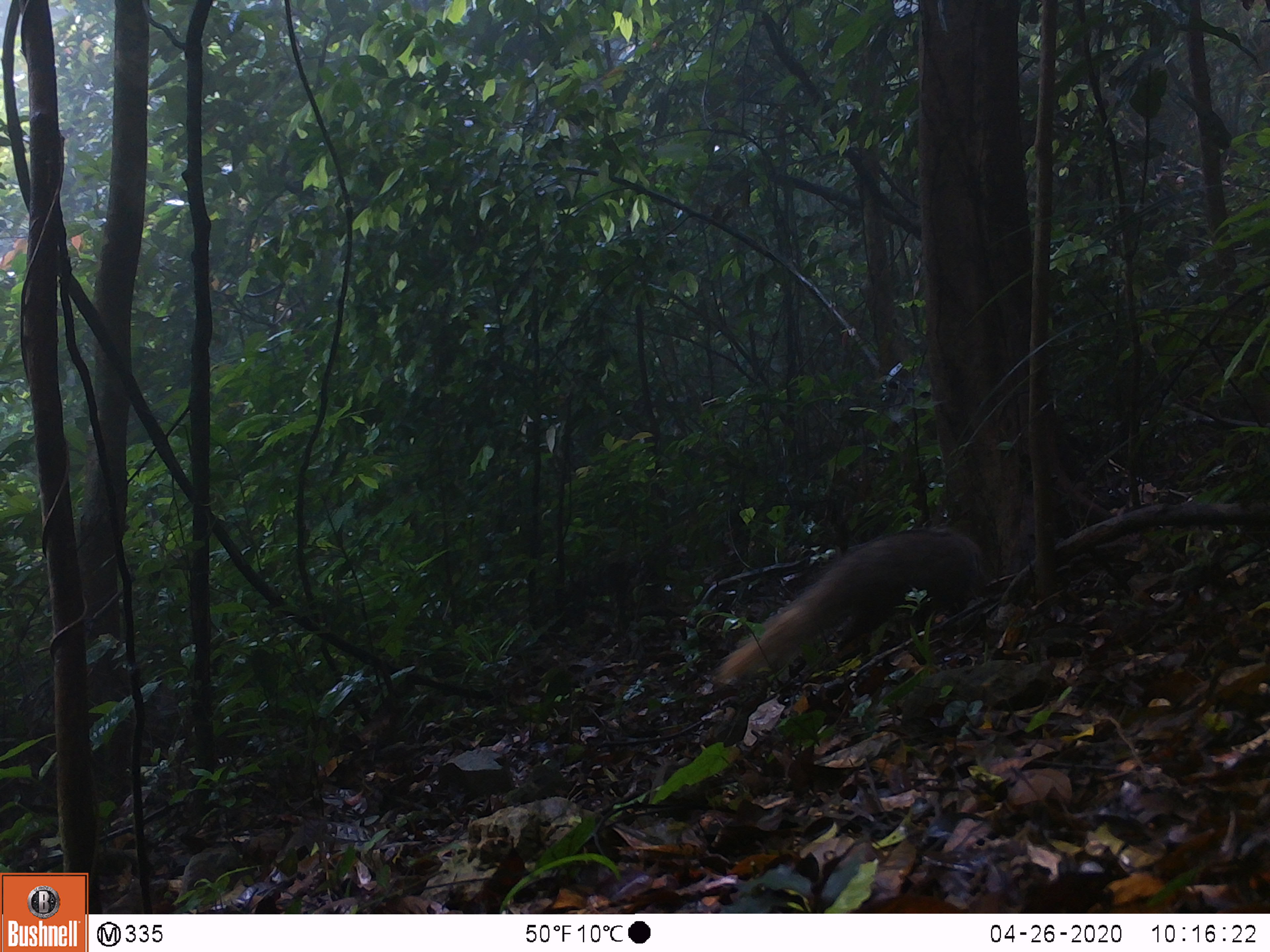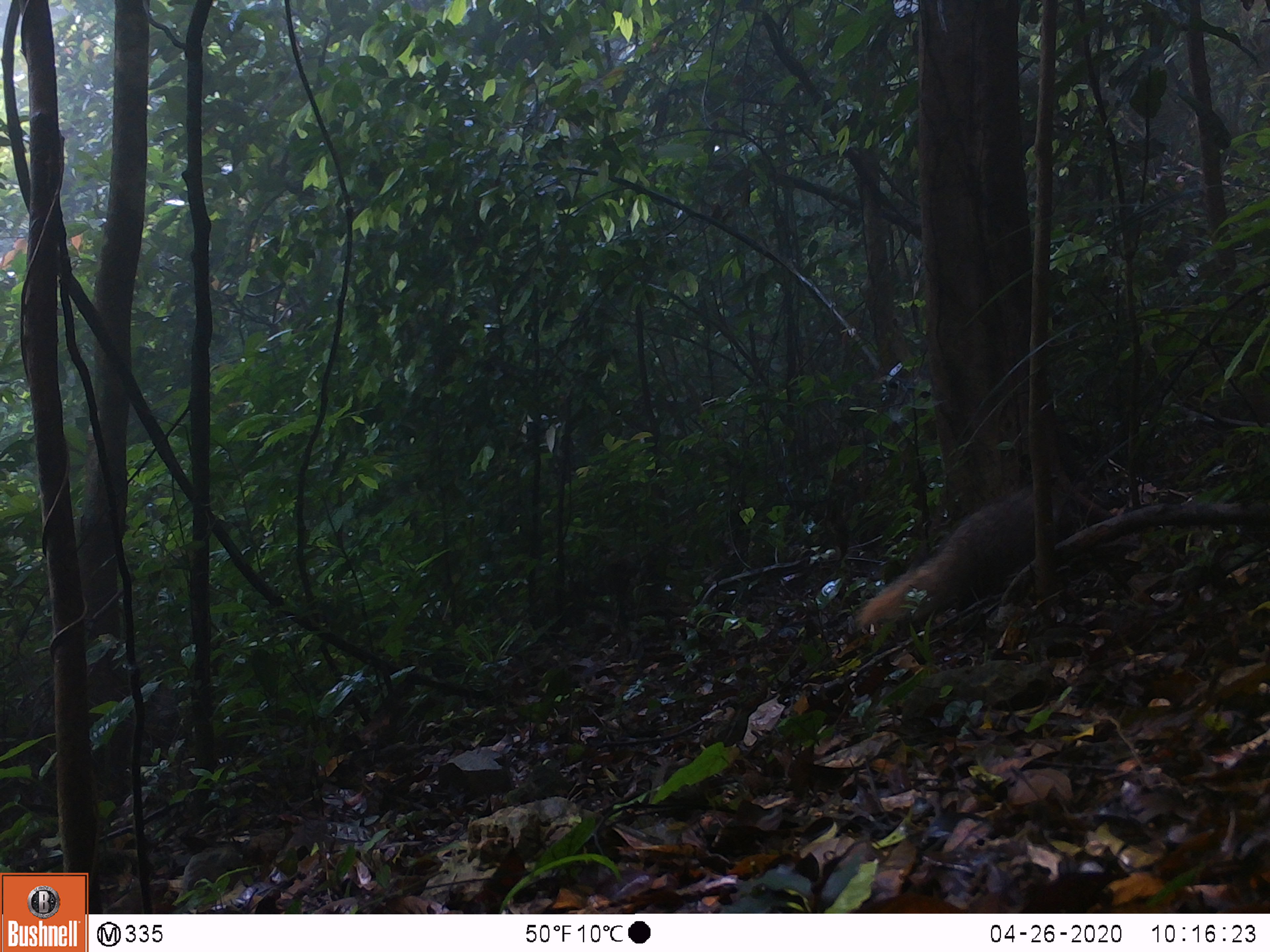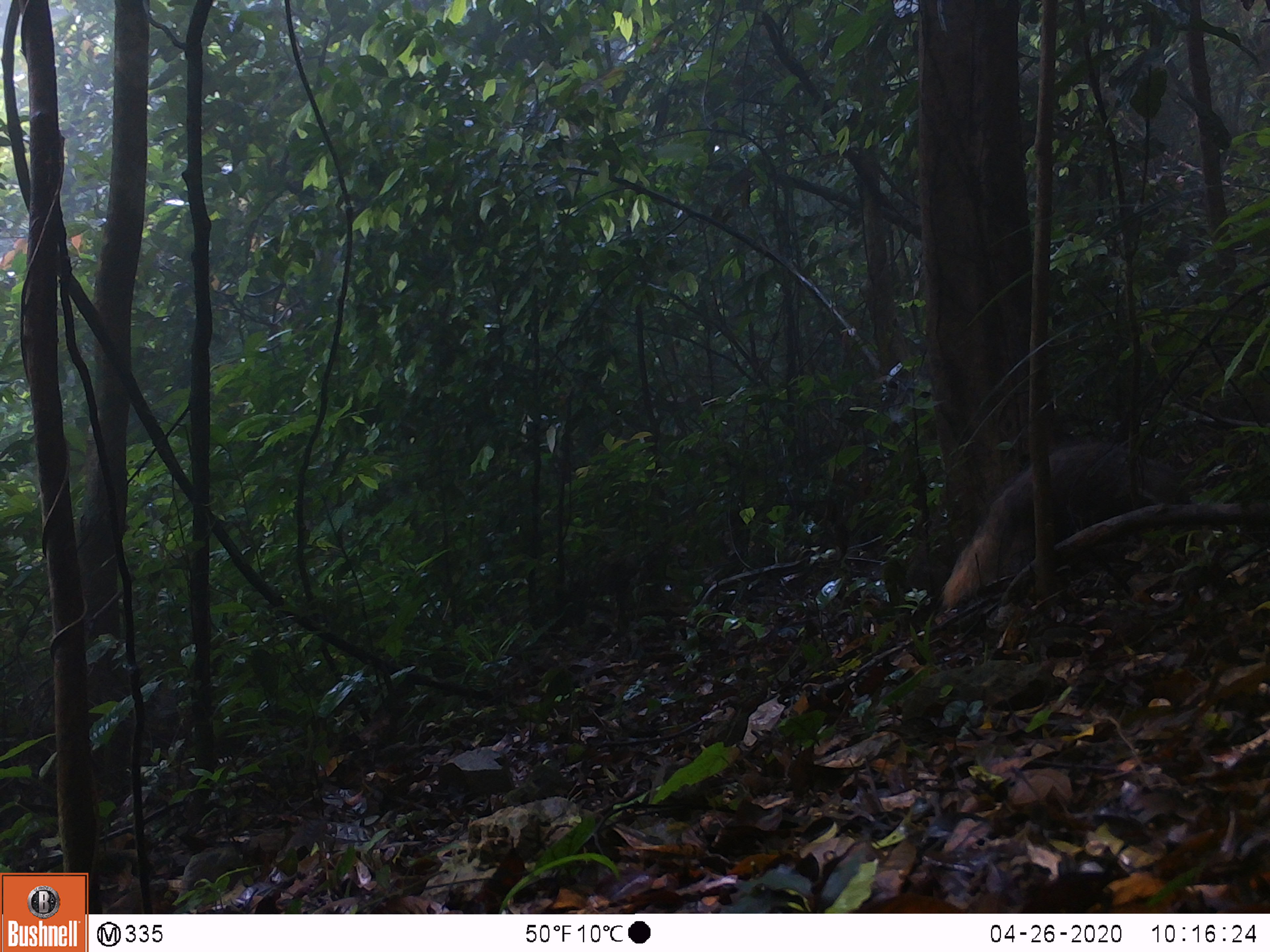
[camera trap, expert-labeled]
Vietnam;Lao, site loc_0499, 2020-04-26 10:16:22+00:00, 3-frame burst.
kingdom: Animalia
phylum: Chordata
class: Mammalia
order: Carnivora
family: Herpestidae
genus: Urva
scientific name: Urva urva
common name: crab-eating mongoose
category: crab eating mongoose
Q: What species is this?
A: Crab eating mongoose (crab-eating mongoose) (Urva urva).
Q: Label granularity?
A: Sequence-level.